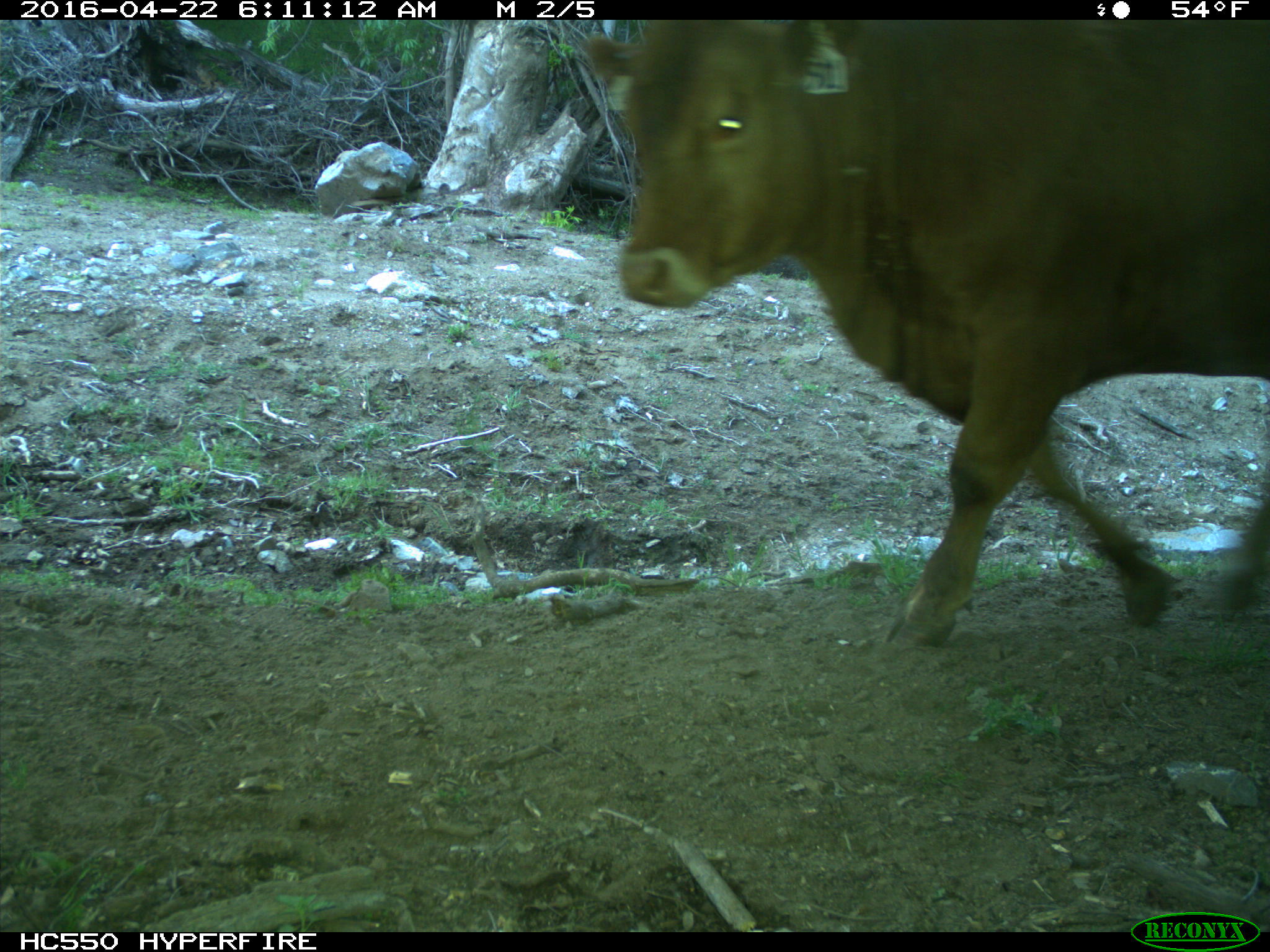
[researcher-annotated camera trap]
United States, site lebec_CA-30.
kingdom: Animalia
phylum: Chordata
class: Mammalia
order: Artiodactyla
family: Bovidae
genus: Bos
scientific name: Bos taurus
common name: domestic cow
Bos taurus (domestic cow).